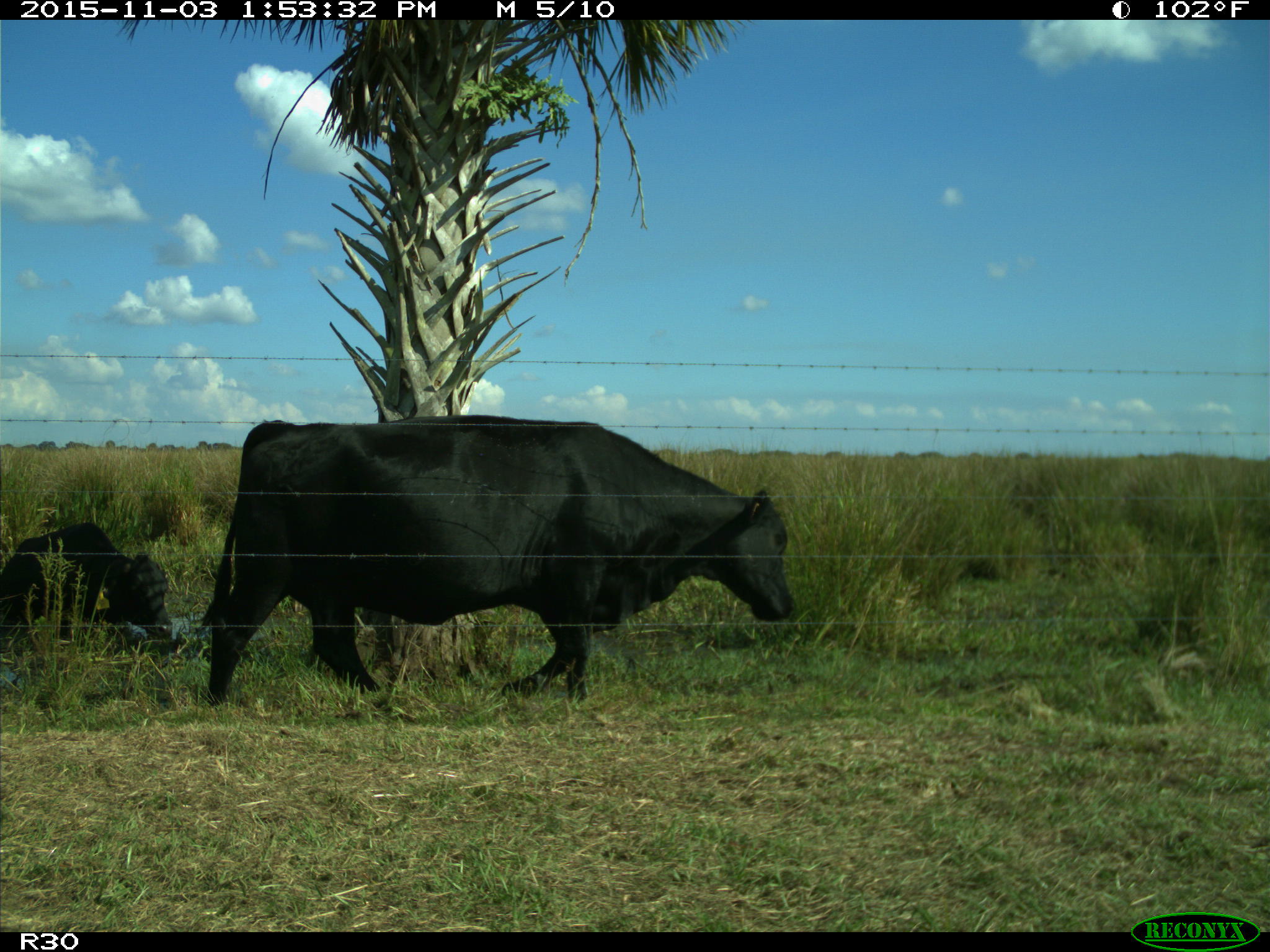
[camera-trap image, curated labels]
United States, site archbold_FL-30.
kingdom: Animalia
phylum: Chordata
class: Mammalia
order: Artiodactyla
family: Bovidae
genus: Bos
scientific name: Bos taurus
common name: domestic cow